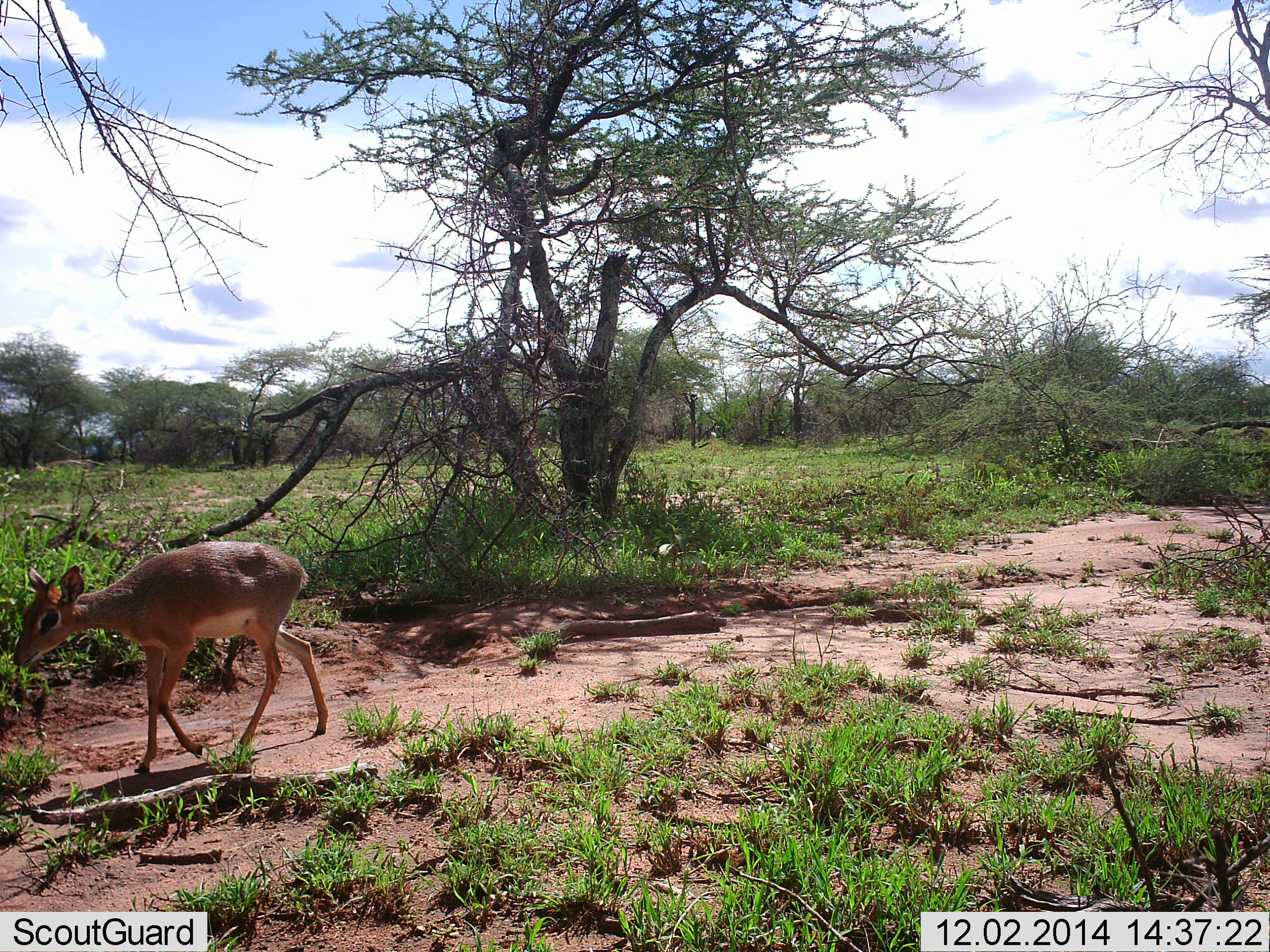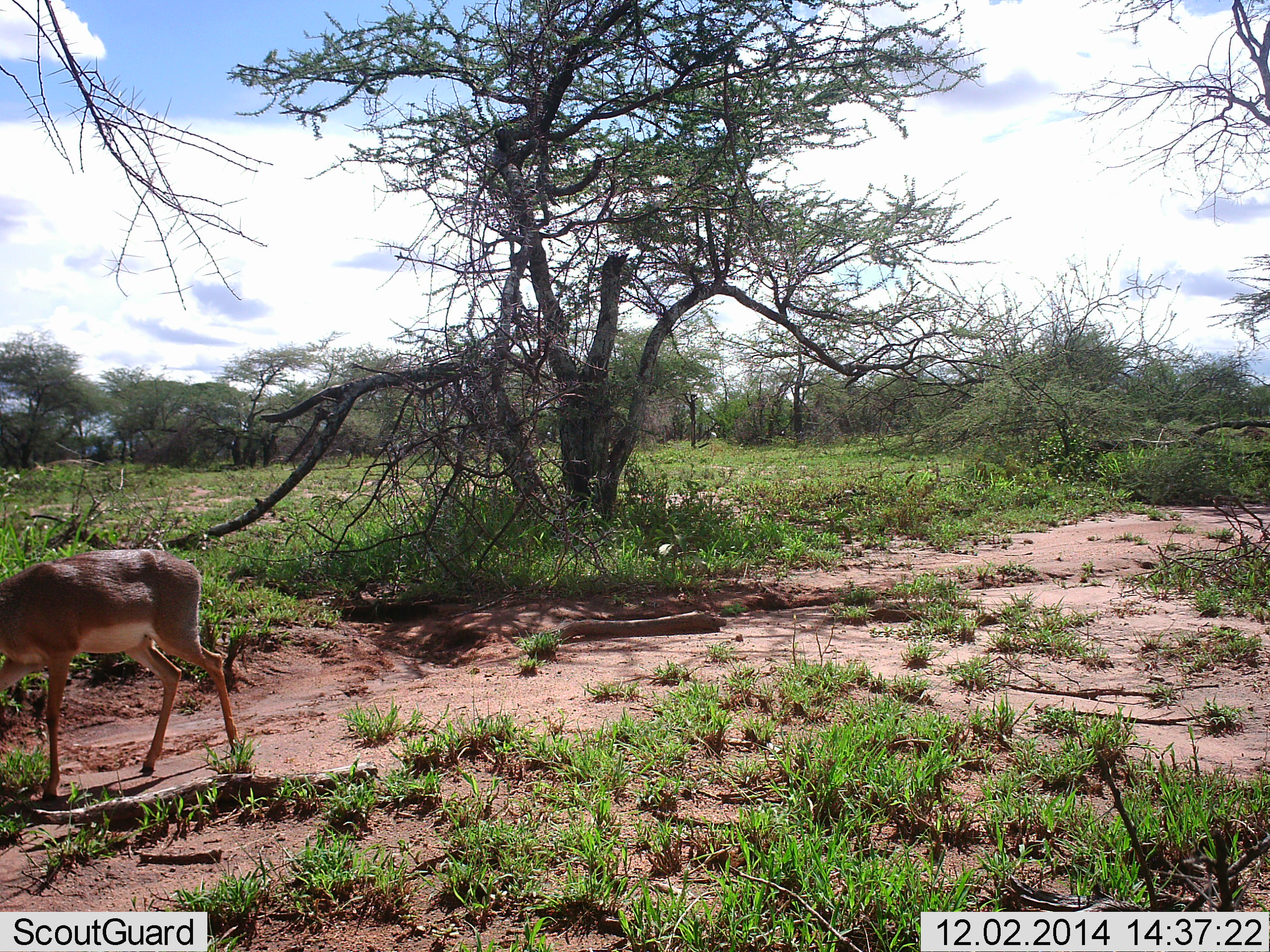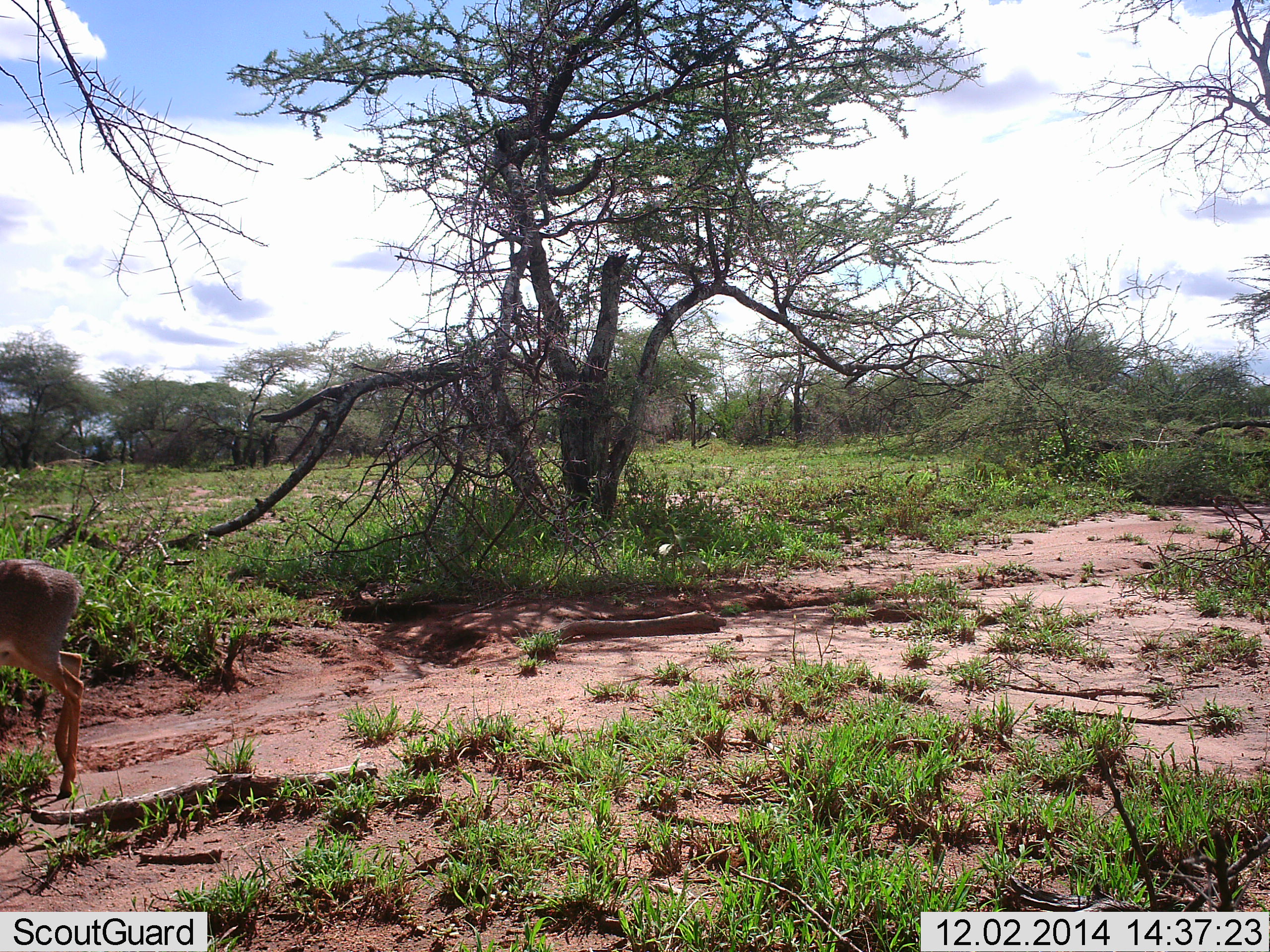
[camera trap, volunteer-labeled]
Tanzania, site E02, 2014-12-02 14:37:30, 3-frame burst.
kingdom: Animalia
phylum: Chordata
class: Mammalia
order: Artiodactyla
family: Bovidae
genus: Madoqua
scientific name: Madoqua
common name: dikdik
Dikdik (Madoqua), count 1. Behavior (volunteer vote fractions): standing 0%, resting 0%, moving 100%, interacting 0%. Young present (vote fraction): 0%. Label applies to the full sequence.